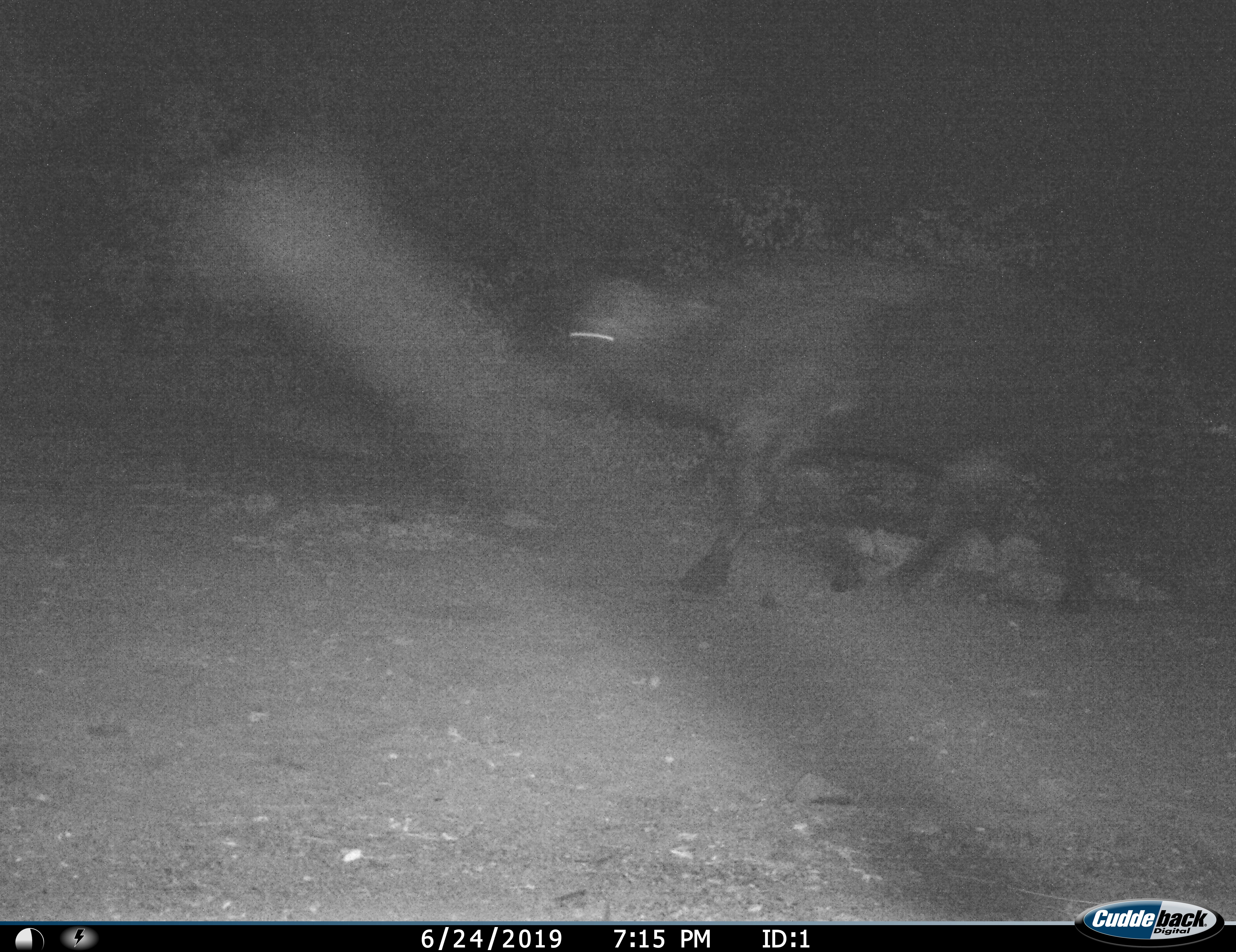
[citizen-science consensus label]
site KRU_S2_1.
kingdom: Animalia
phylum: Chordata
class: Mammalia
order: Artiodactyla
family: Bovidae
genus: Syncerus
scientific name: Syncerus caffer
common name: african buffalo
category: buffalo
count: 1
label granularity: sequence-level